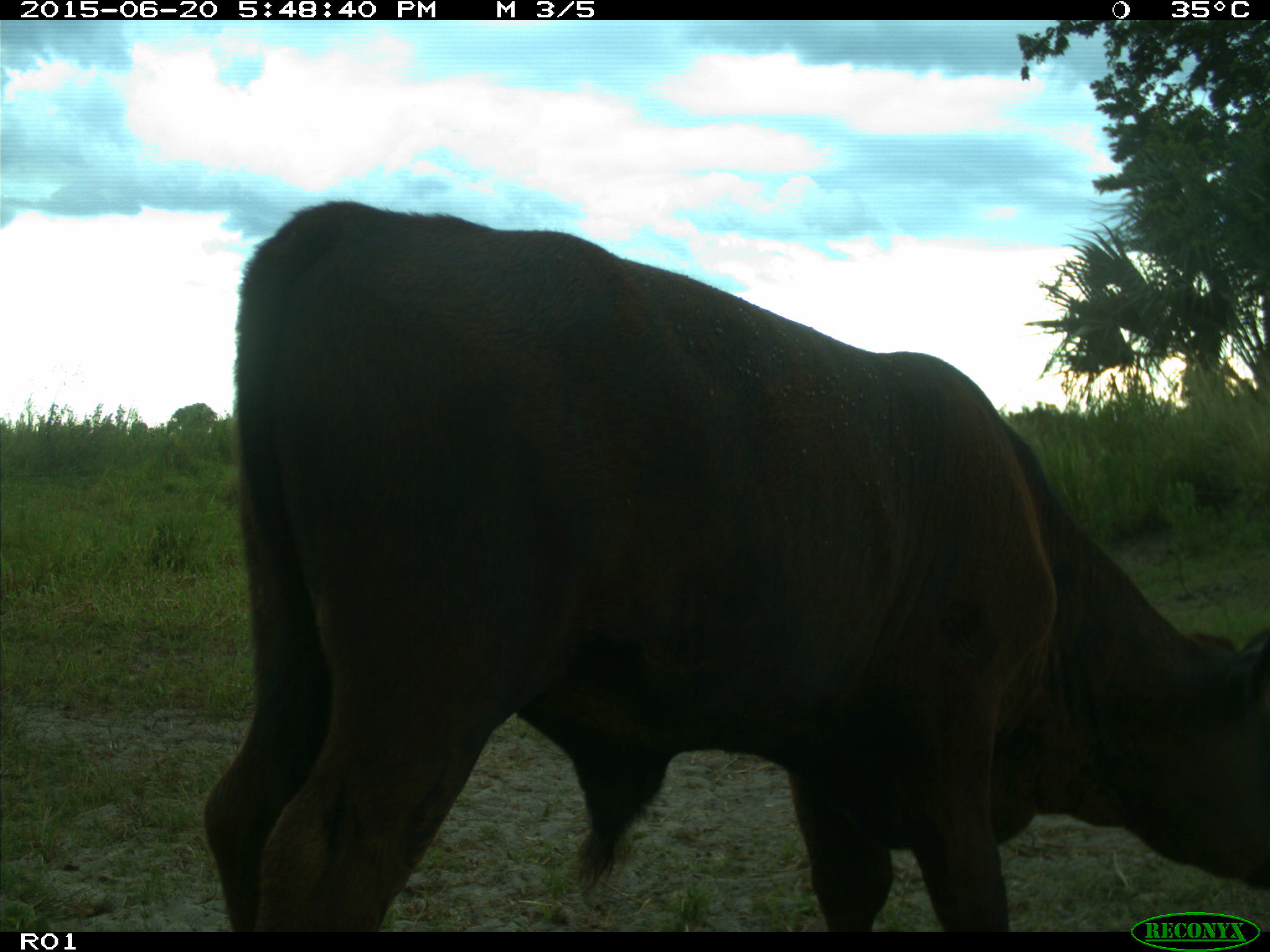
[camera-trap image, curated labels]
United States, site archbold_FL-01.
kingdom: Animalia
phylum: Chordata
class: Mammalia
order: Artiodactyla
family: Bovidae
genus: Bos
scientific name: Bos taurus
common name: domestic cow